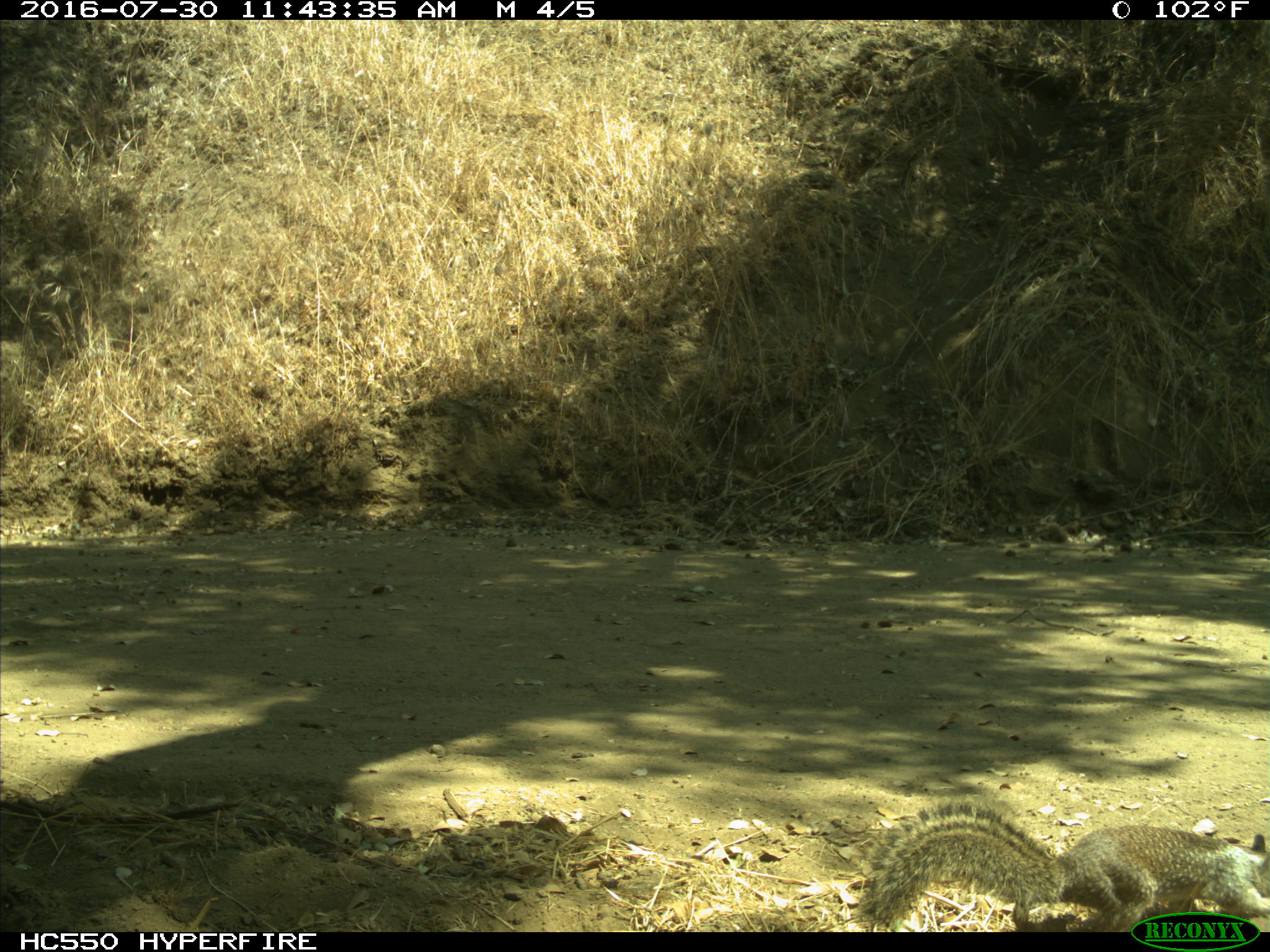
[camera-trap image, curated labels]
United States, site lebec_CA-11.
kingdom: Animalia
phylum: Chordata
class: Mammalia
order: Rodentia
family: Sciuridae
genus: Otospermophilus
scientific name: Otospermophilus beecheyi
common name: california ground squirrel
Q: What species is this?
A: Otospermophilus beecheyi (california ground squirrel).